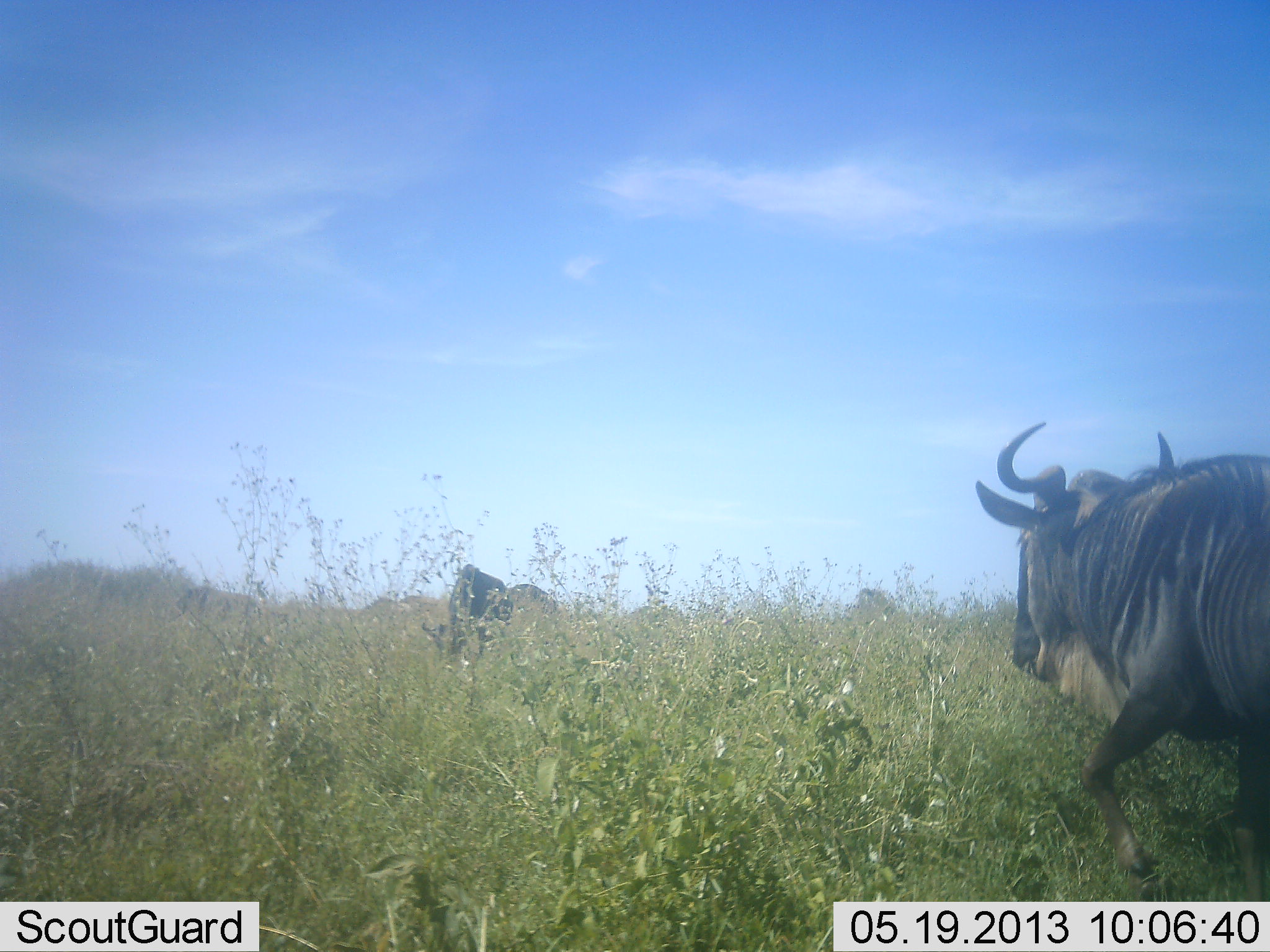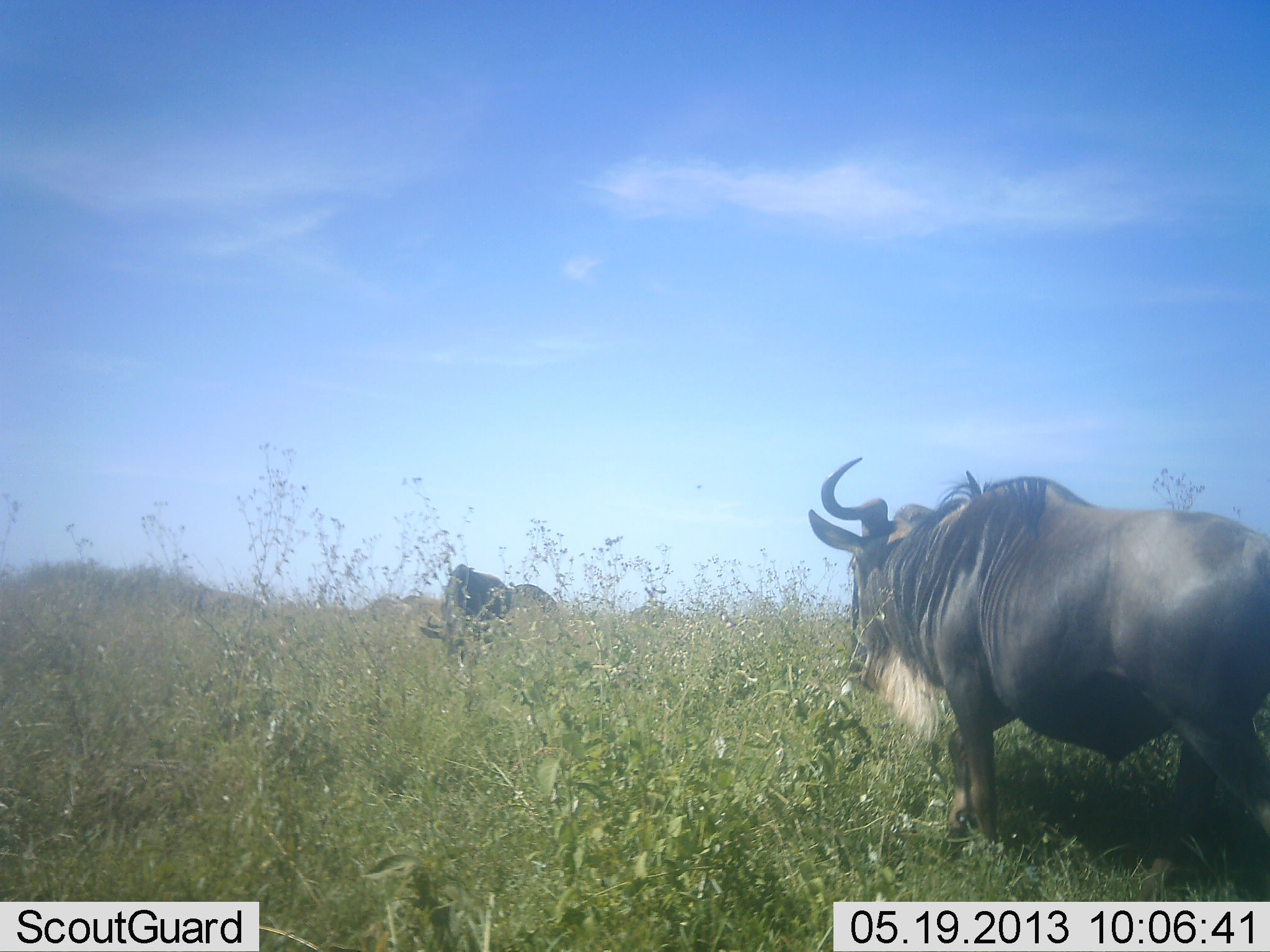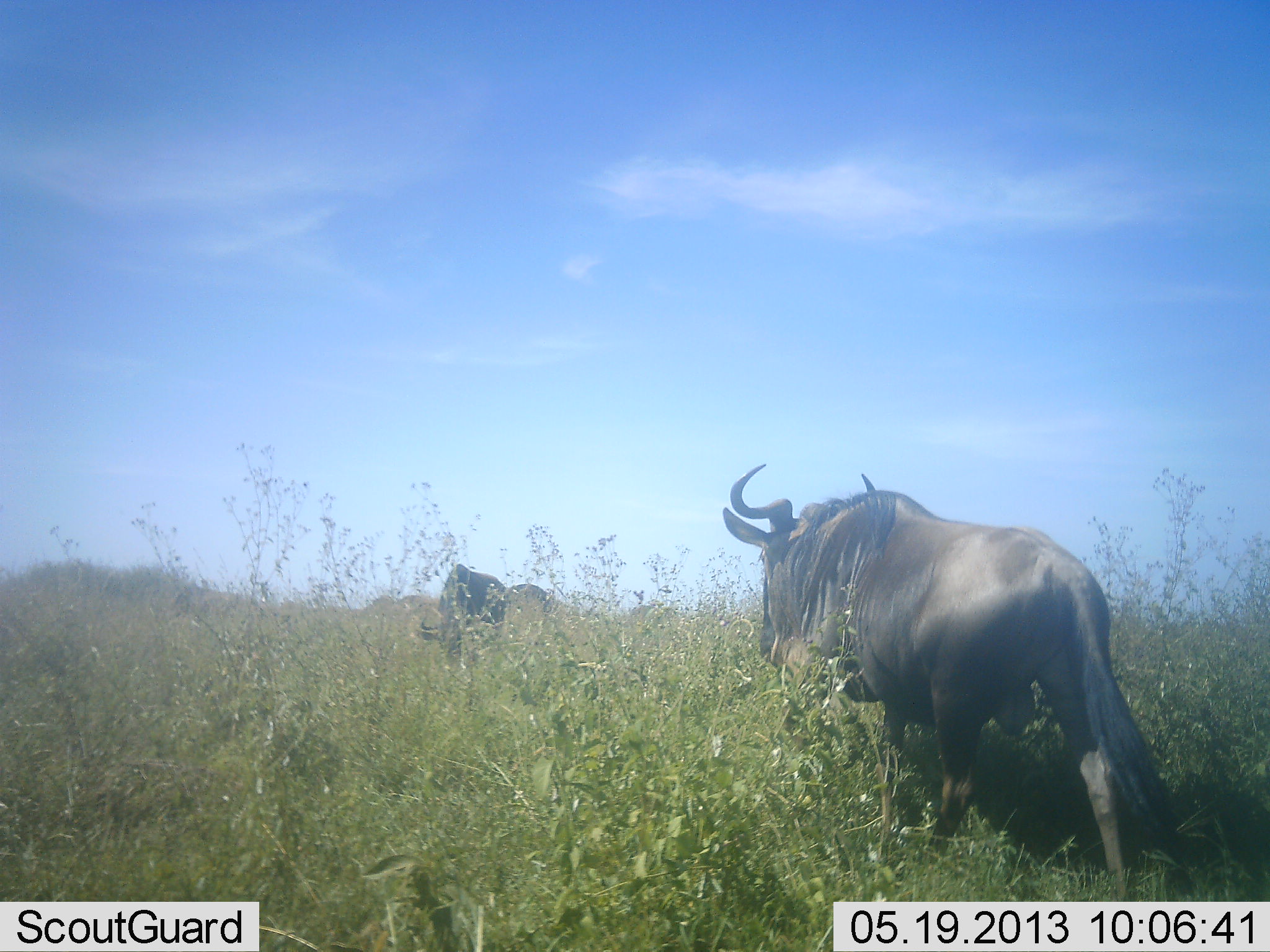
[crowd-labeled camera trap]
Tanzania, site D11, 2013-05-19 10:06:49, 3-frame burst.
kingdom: Animalia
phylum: Chordata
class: Mammalia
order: Artiodactyla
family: Bovidae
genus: Connochaetes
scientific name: Connochaetes taurinus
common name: blue wildebeest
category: wildebeest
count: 2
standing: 30%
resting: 0%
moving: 100%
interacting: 10%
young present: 0%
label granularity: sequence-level